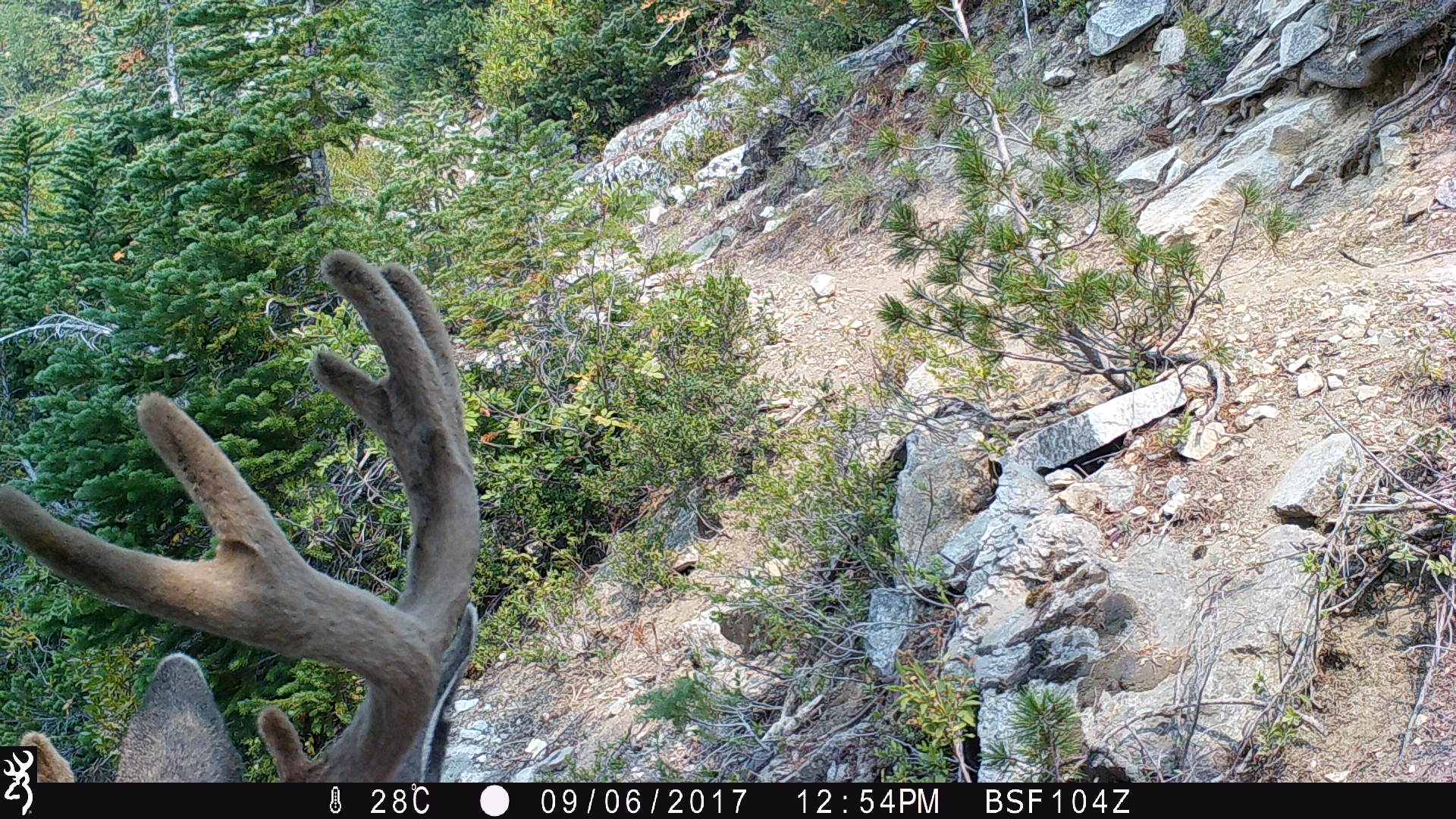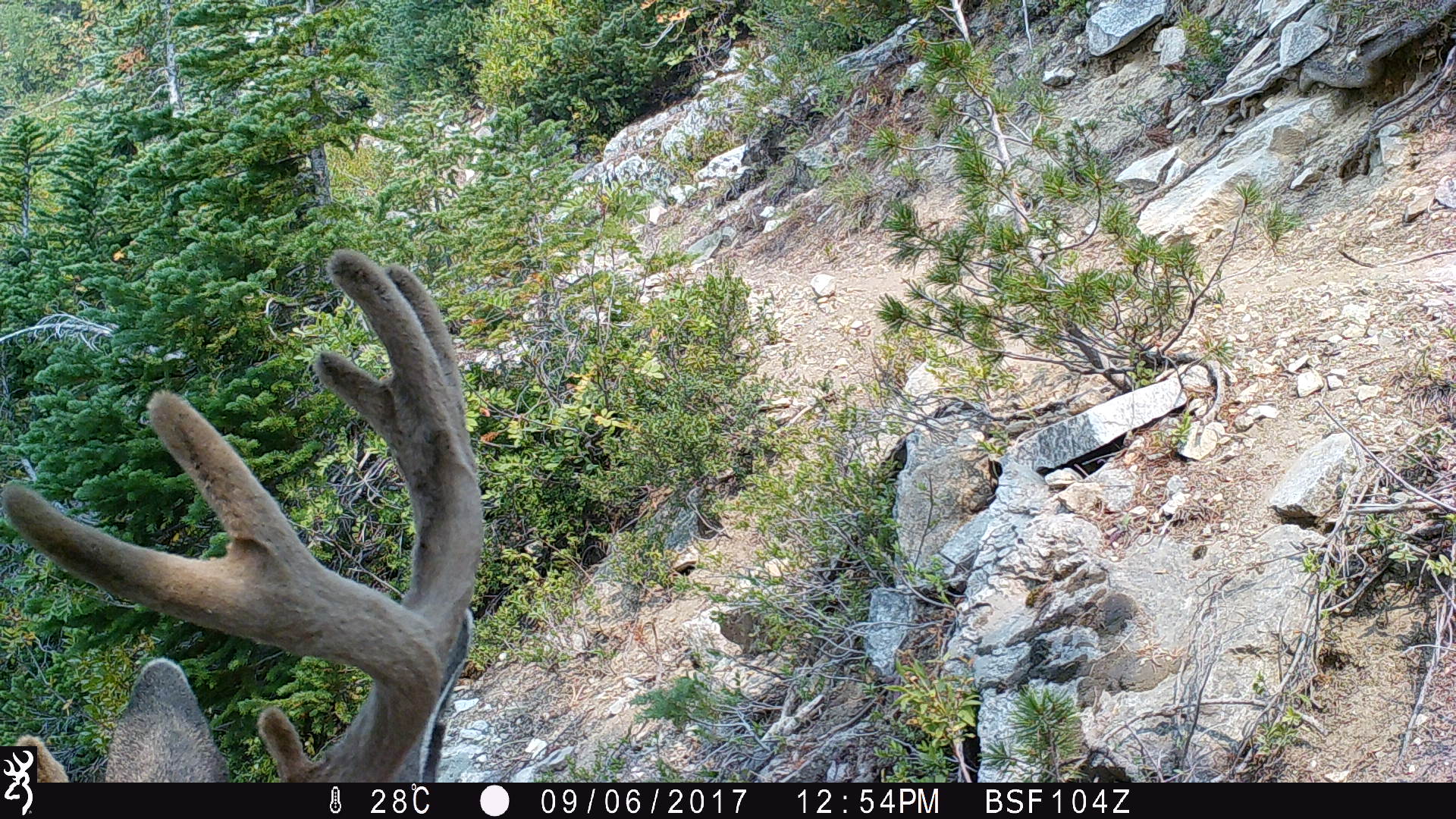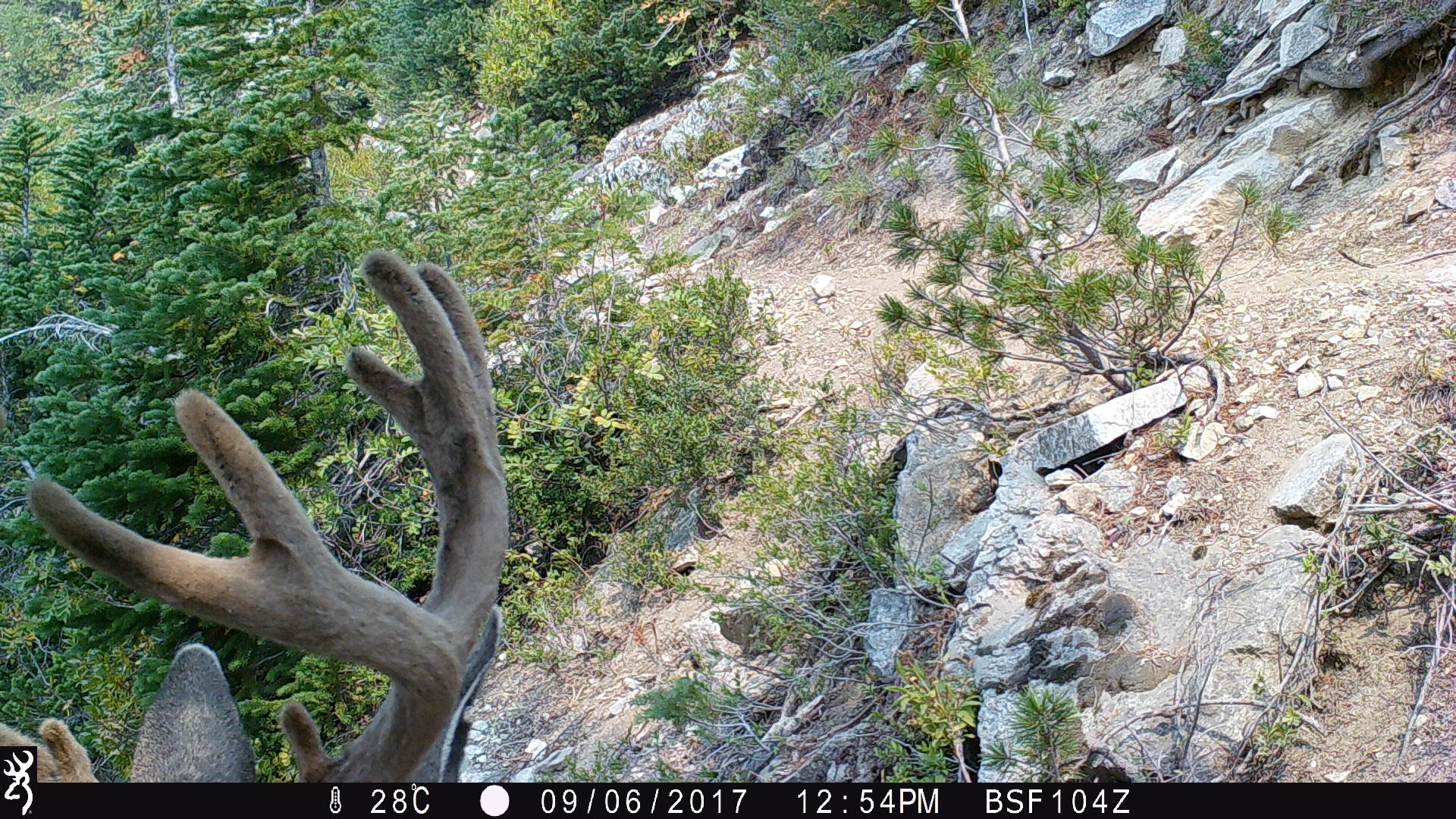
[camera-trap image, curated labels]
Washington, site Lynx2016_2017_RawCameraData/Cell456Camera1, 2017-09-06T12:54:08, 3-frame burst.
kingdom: Animalia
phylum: Chordata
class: Mammalia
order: Artiodactyla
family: Cervidae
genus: Odocoileus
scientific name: Odocoileus hemionus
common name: mule deer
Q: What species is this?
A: Odocoileus hemionus (mule deer).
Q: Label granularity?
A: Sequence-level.